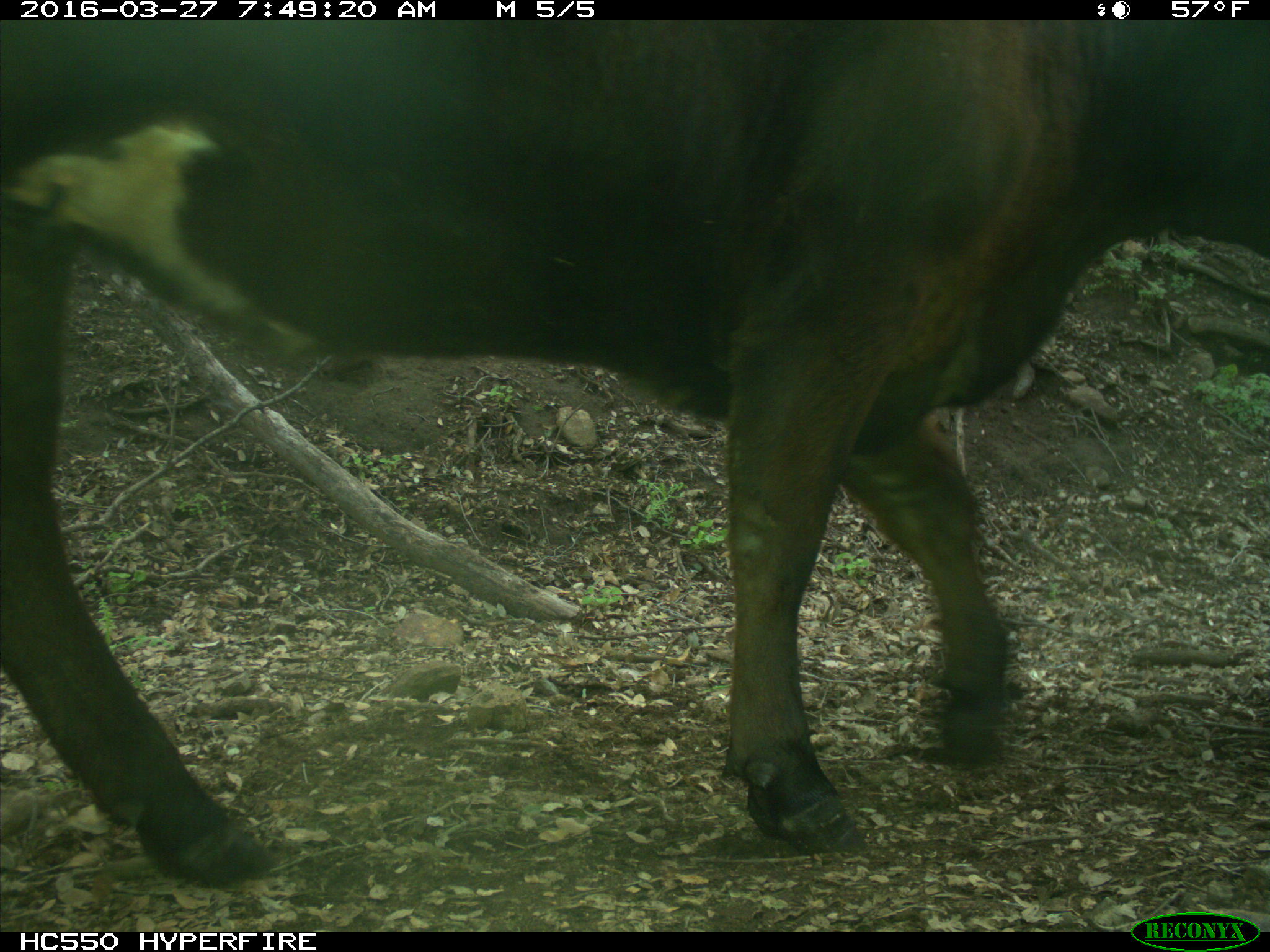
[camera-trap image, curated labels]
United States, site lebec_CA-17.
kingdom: Animalia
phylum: Chordata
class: Mammalia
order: Artiodactyla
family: Bovidae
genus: Bos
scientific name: Bos taurus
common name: domestic cow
Bos taurus (domestic cow).